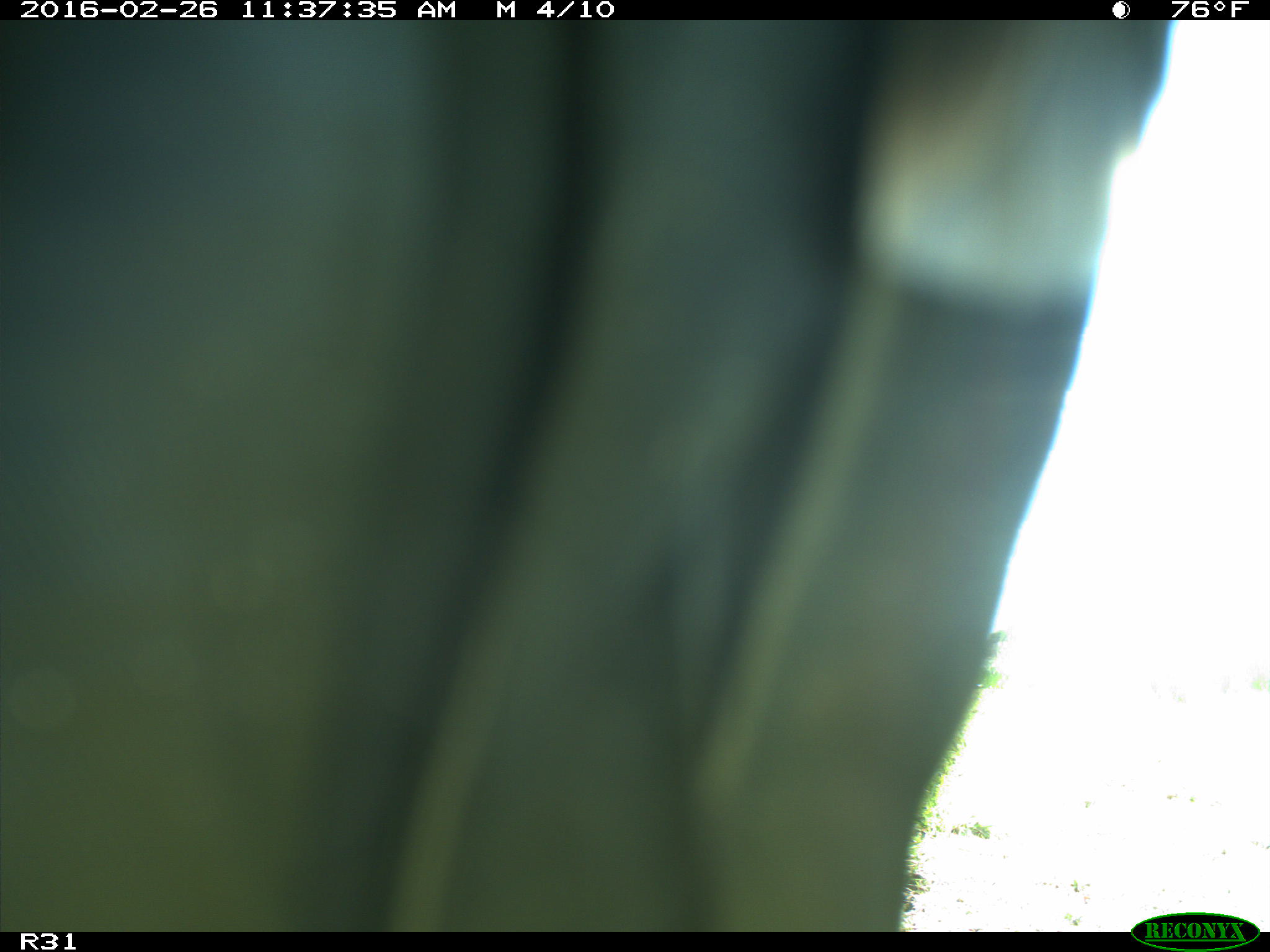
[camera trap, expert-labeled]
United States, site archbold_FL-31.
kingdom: Animalia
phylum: Chordata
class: Aves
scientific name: Aves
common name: birds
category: unidentified bird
Unidentified bird (birds) (Aves).